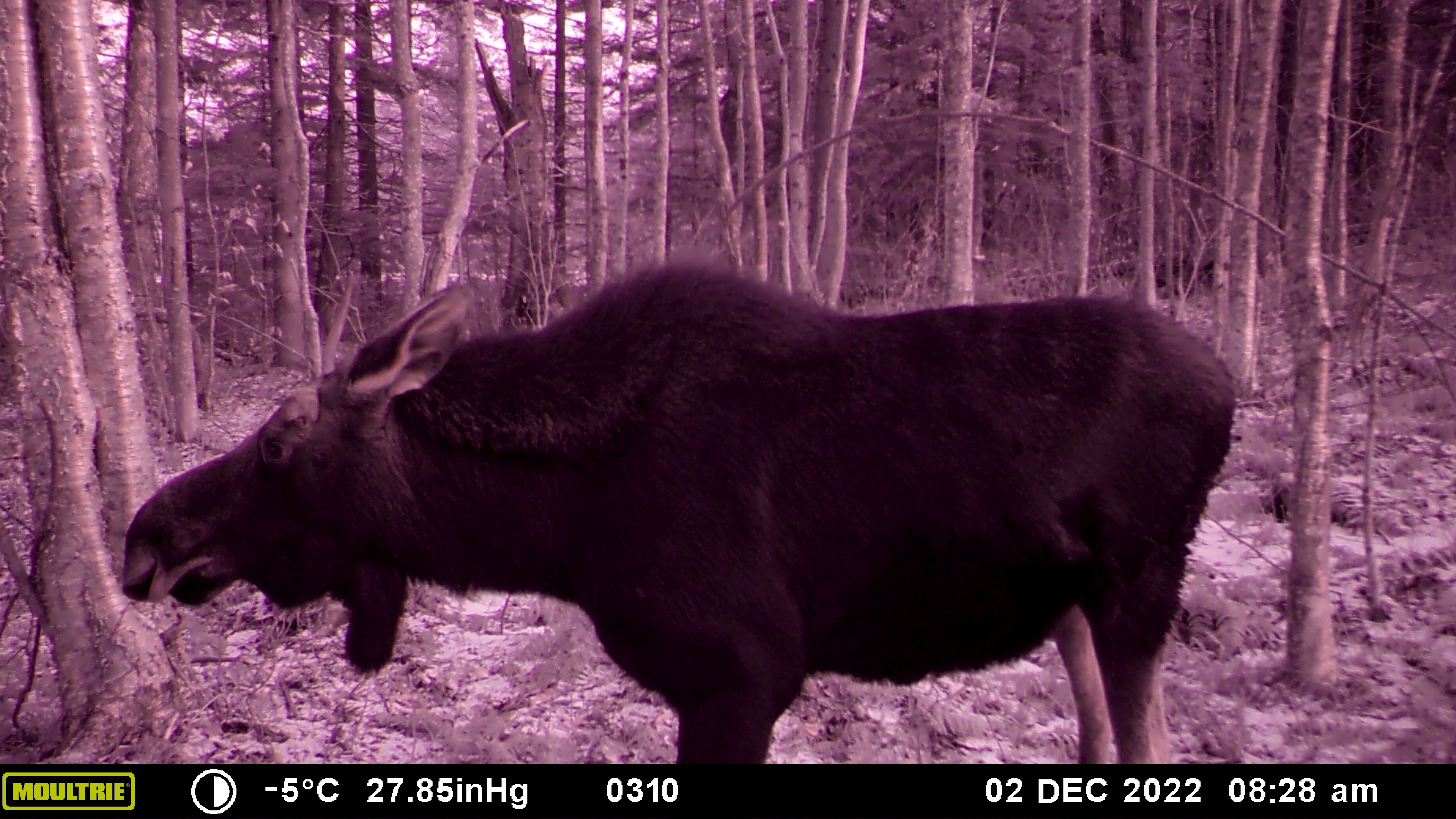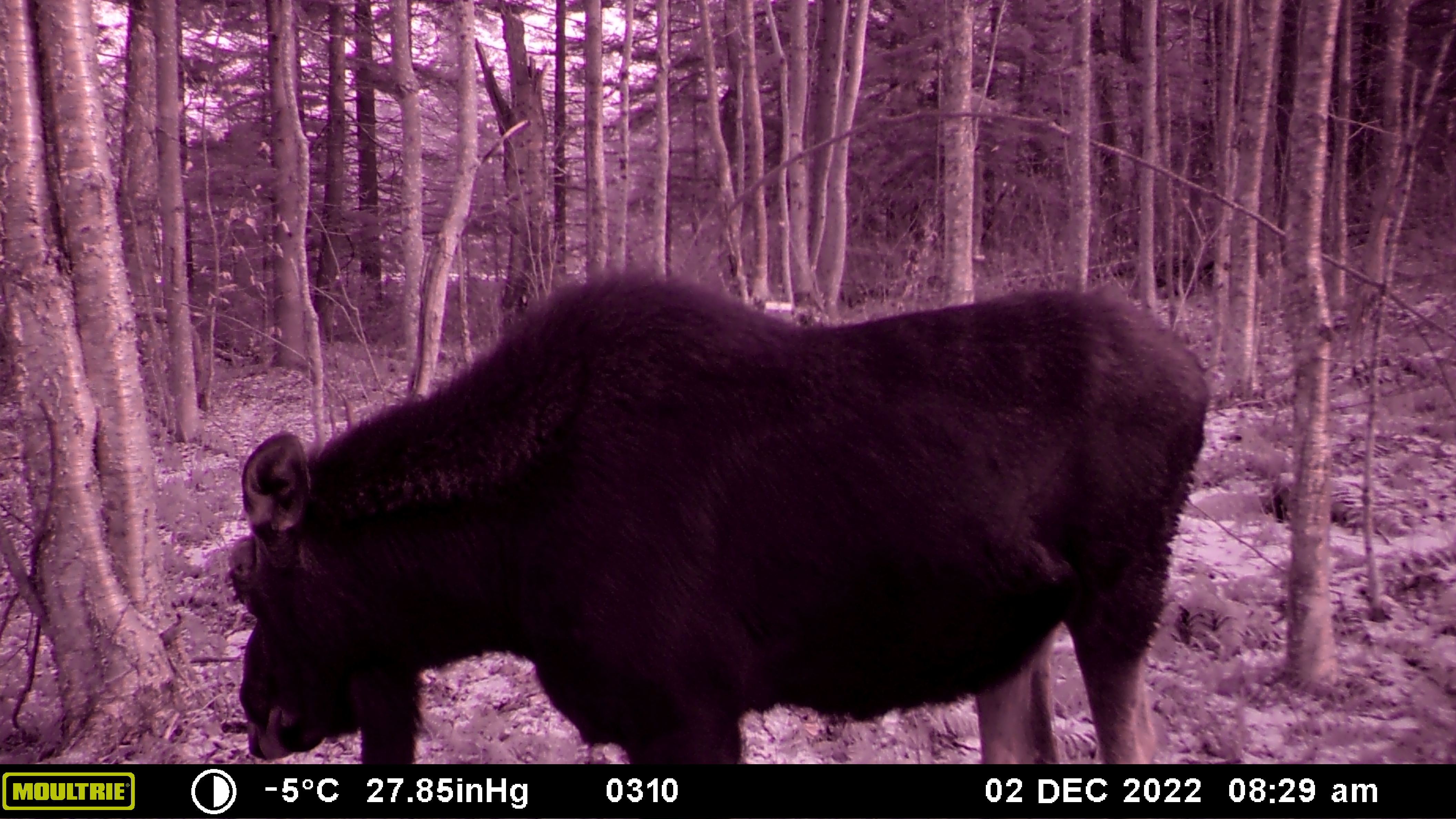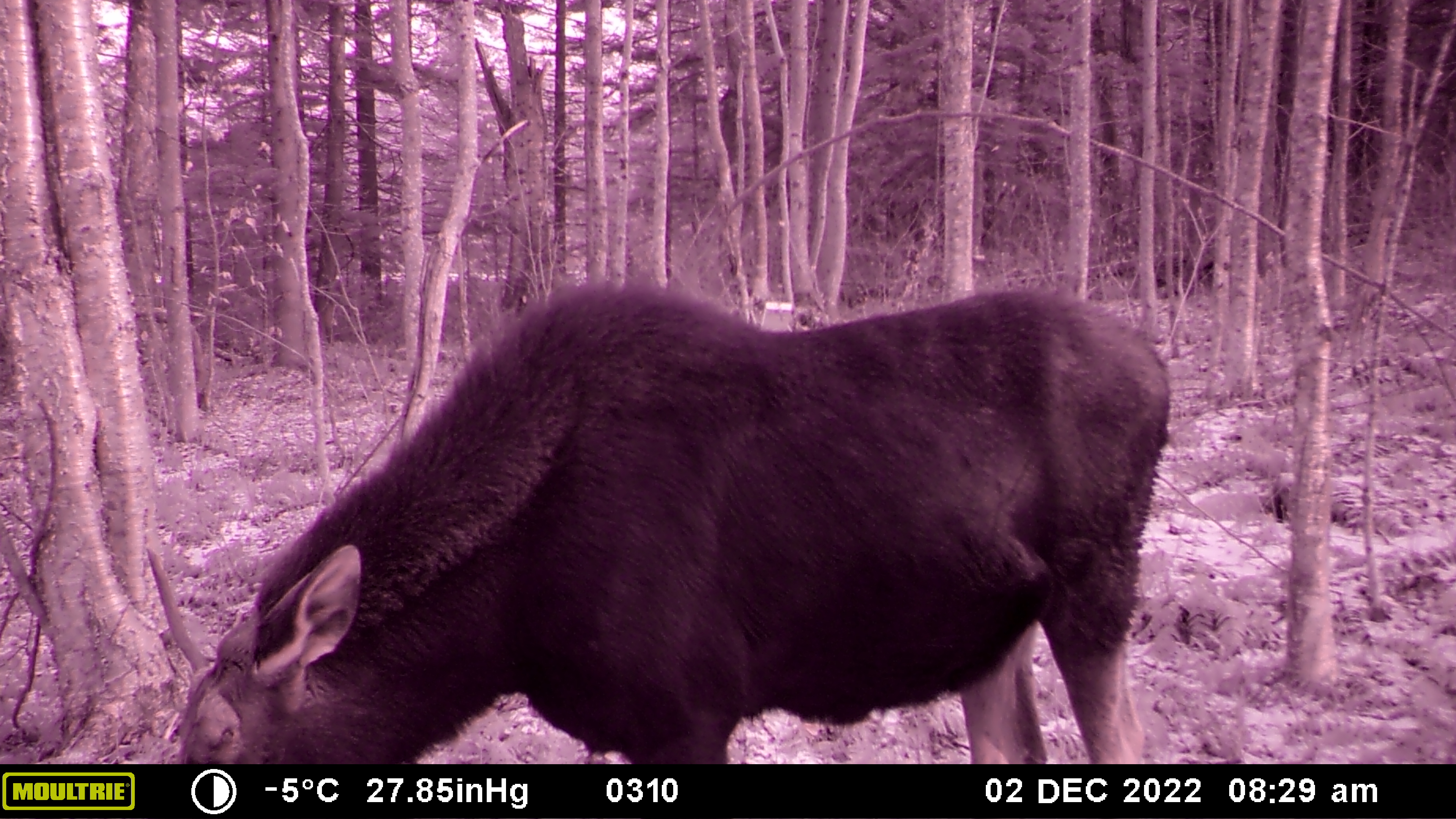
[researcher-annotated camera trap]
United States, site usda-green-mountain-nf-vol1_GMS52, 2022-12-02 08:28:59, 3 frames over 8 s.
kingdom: Animalia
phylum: Chordata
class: Mammalia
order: Artiodactyla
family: Cervidae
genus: Alces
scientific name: Alces alces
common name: moose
Moose (Alces alces).